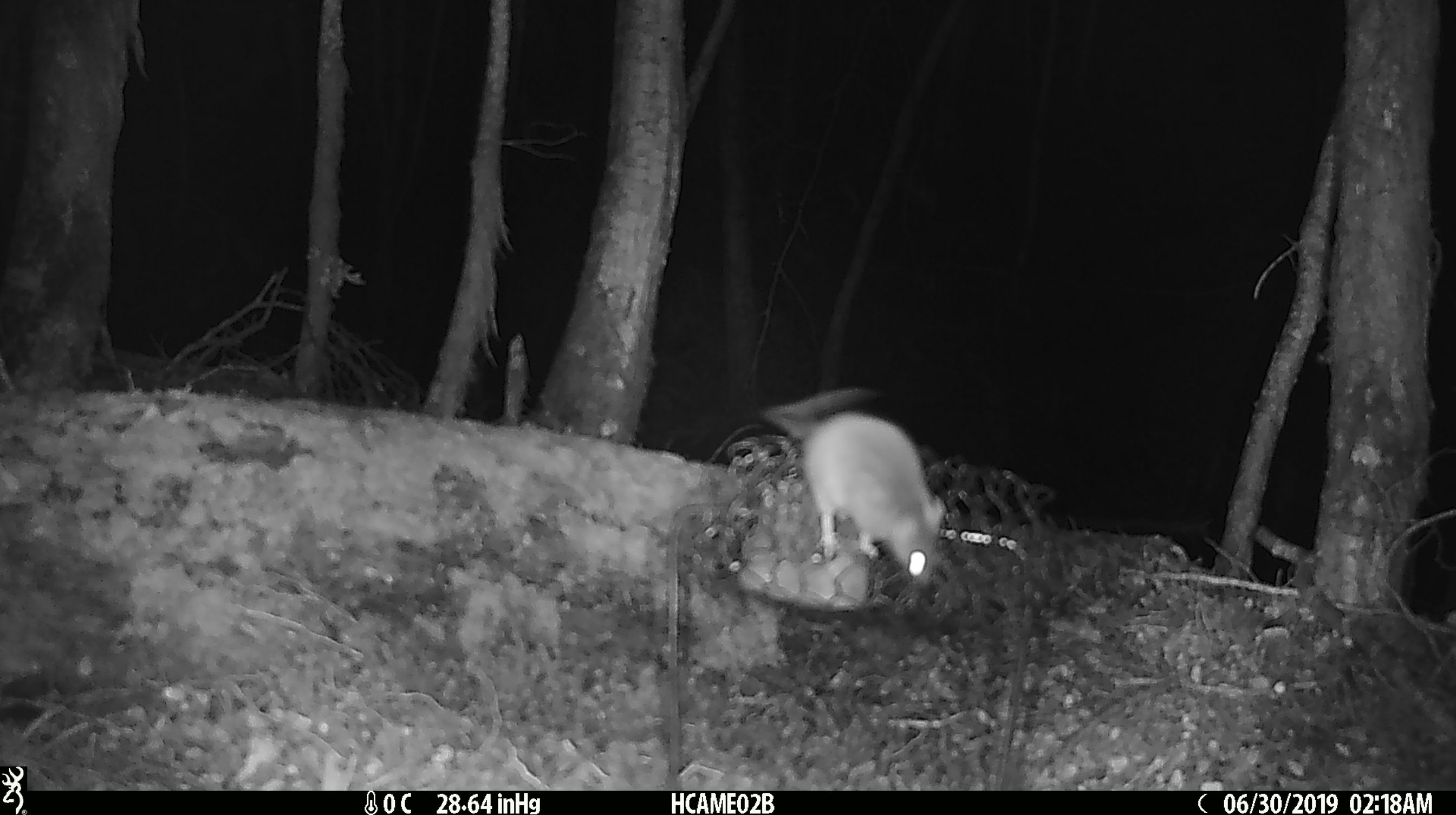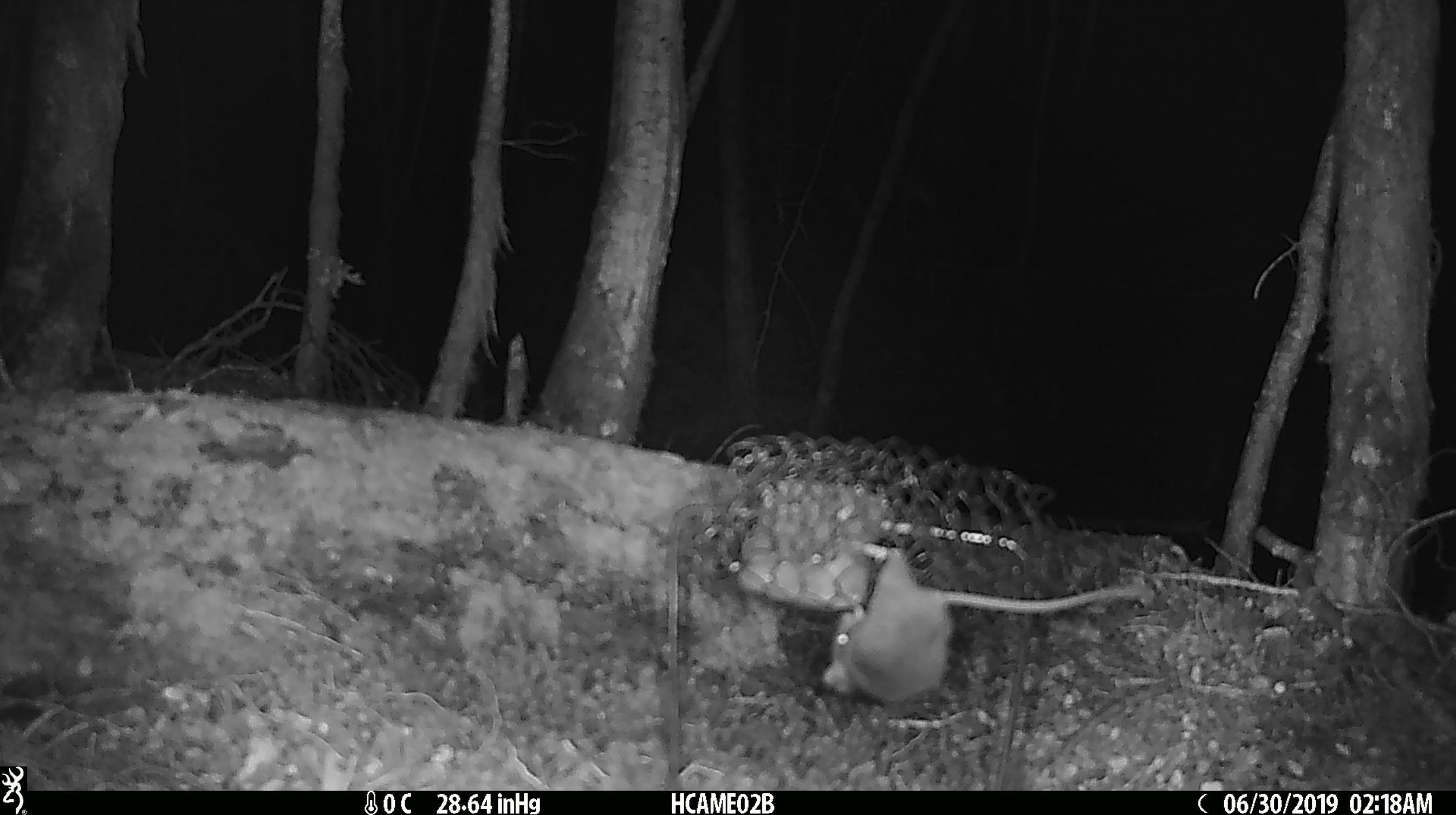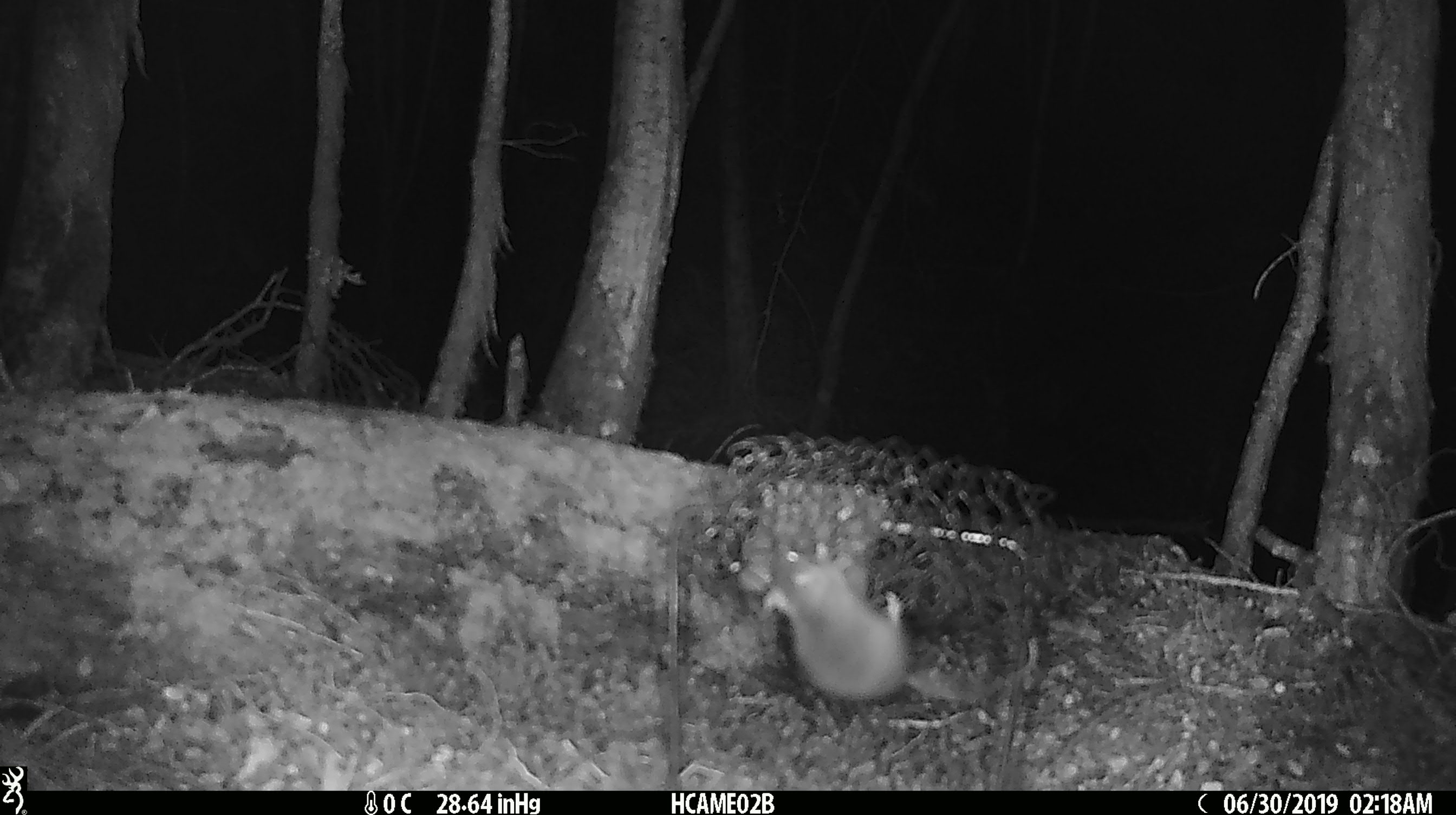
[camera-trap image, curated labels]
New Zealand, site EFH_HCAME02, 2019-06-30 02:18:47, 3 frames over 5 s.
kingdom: Animalia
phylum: Chordata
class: Mammalia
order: Rodentia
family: Muridae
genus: Mus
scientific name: Mus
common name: mouse